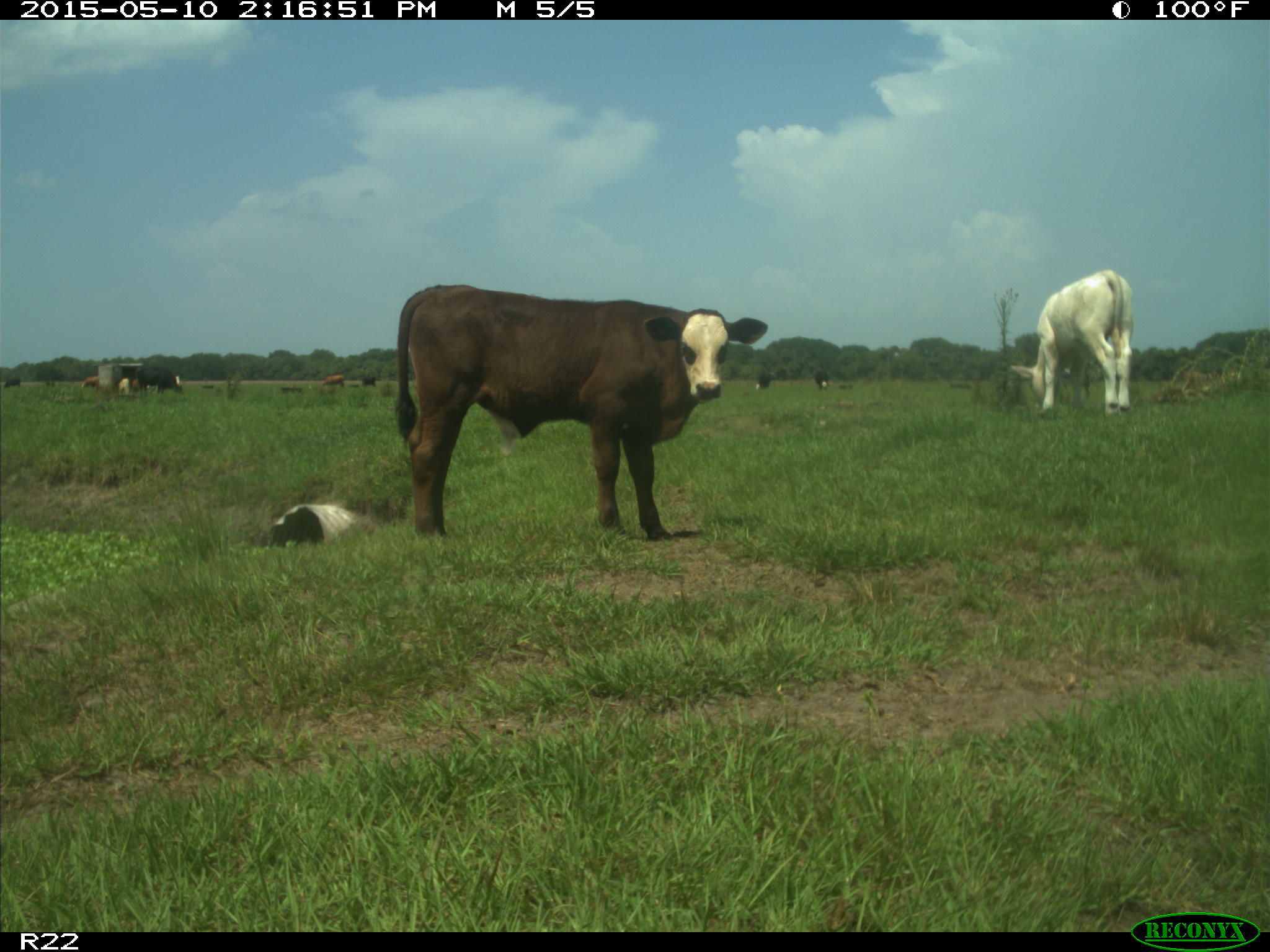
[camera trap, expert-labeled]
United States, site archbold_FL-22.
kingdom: Animalia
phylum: Chordata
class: Mammalia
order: Artiodactyla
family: Bovidae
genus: Bos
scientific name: Bos taurus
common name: domestic cow